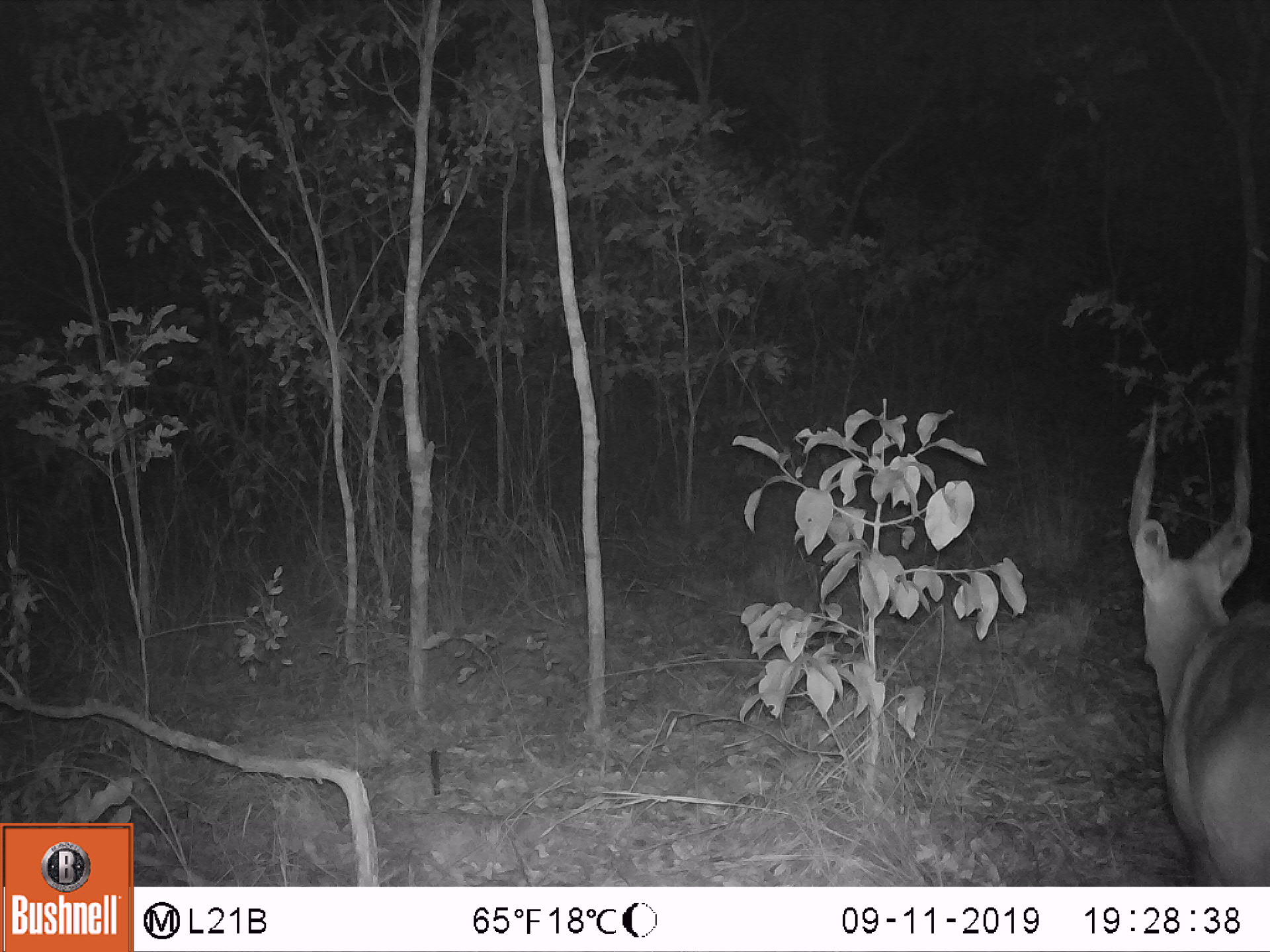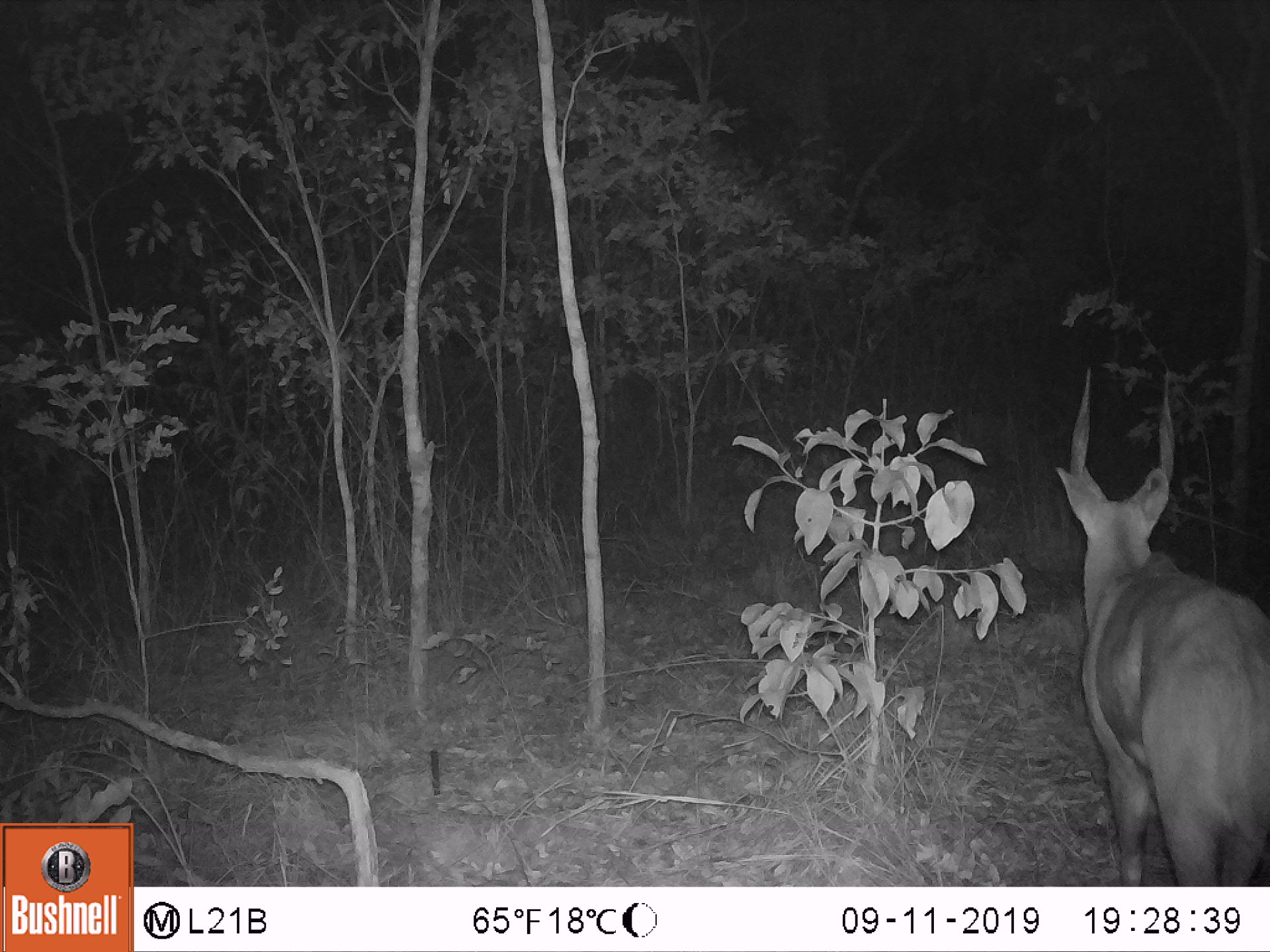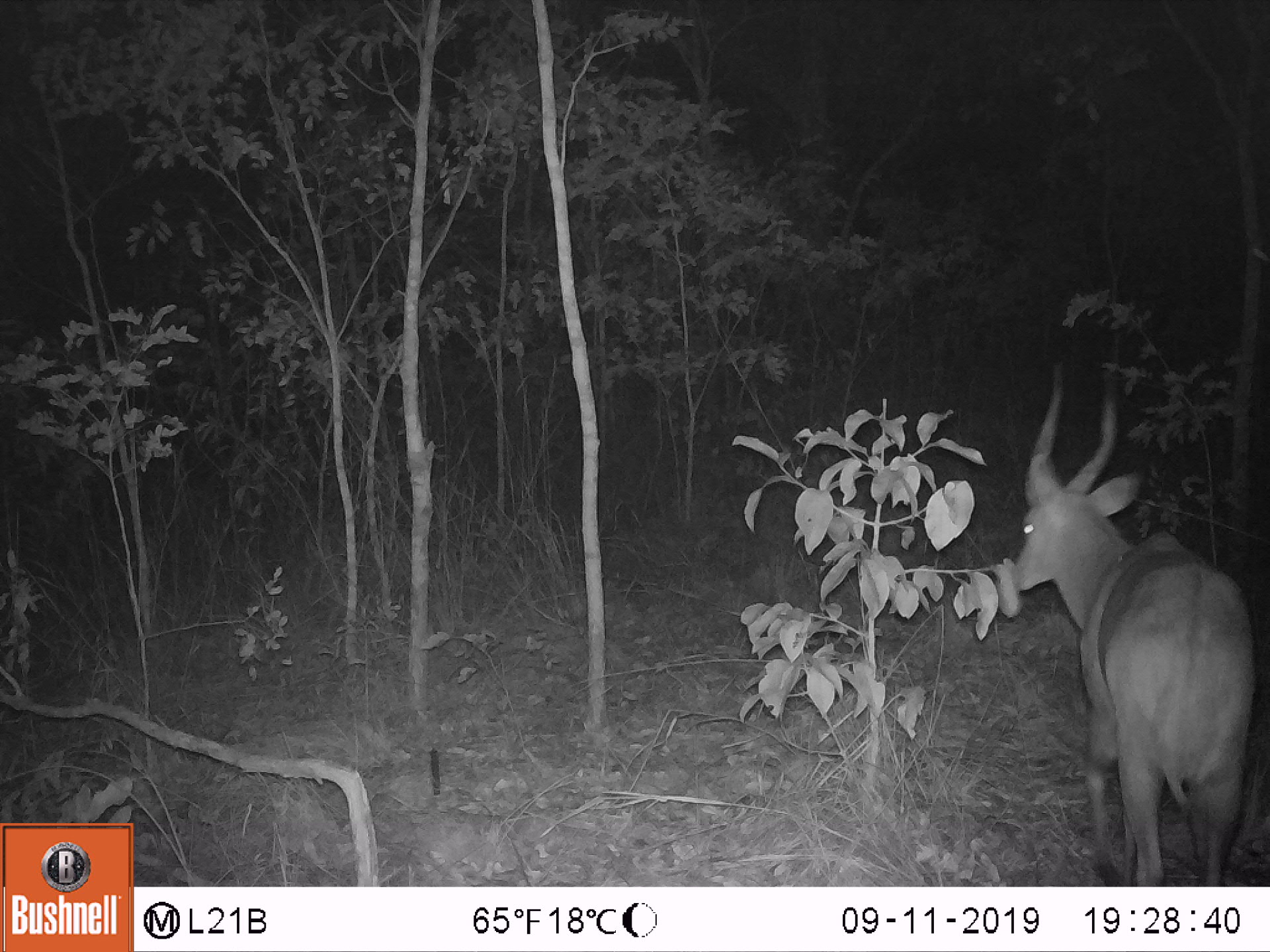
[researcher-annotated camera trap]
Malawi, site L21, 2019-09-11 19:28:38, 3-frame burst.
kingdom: Animalia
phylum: Chordata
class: Mammalia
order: Artiodactyla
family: Bovidae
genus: Tragelaphus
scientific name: Tragelaphus sylvaticus sylvaticus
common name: cape bushbuck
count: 1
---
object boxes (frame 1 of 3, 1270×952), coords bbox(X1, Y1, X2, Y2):
cape bushbuck: bbox(1115, 402, 1262, 873)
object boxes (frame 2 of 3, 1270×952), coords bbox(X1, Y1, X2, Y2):
cape bushbuck: bbox(1061, 363, 1262, 880)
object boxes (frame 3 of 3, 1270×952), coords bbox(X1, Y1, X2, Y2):
cape bushbuck: bbox(1007, 367, 1261, 878)